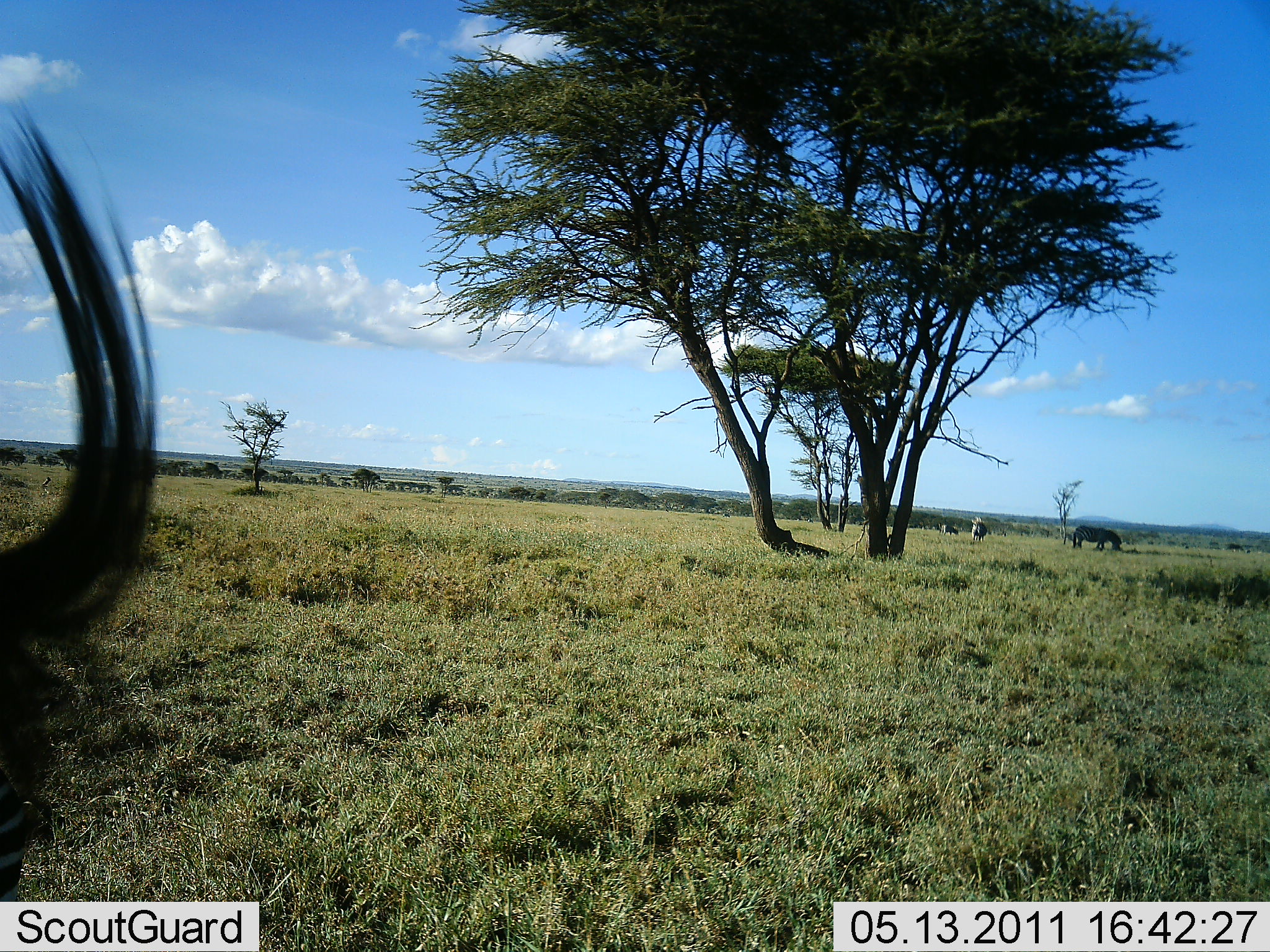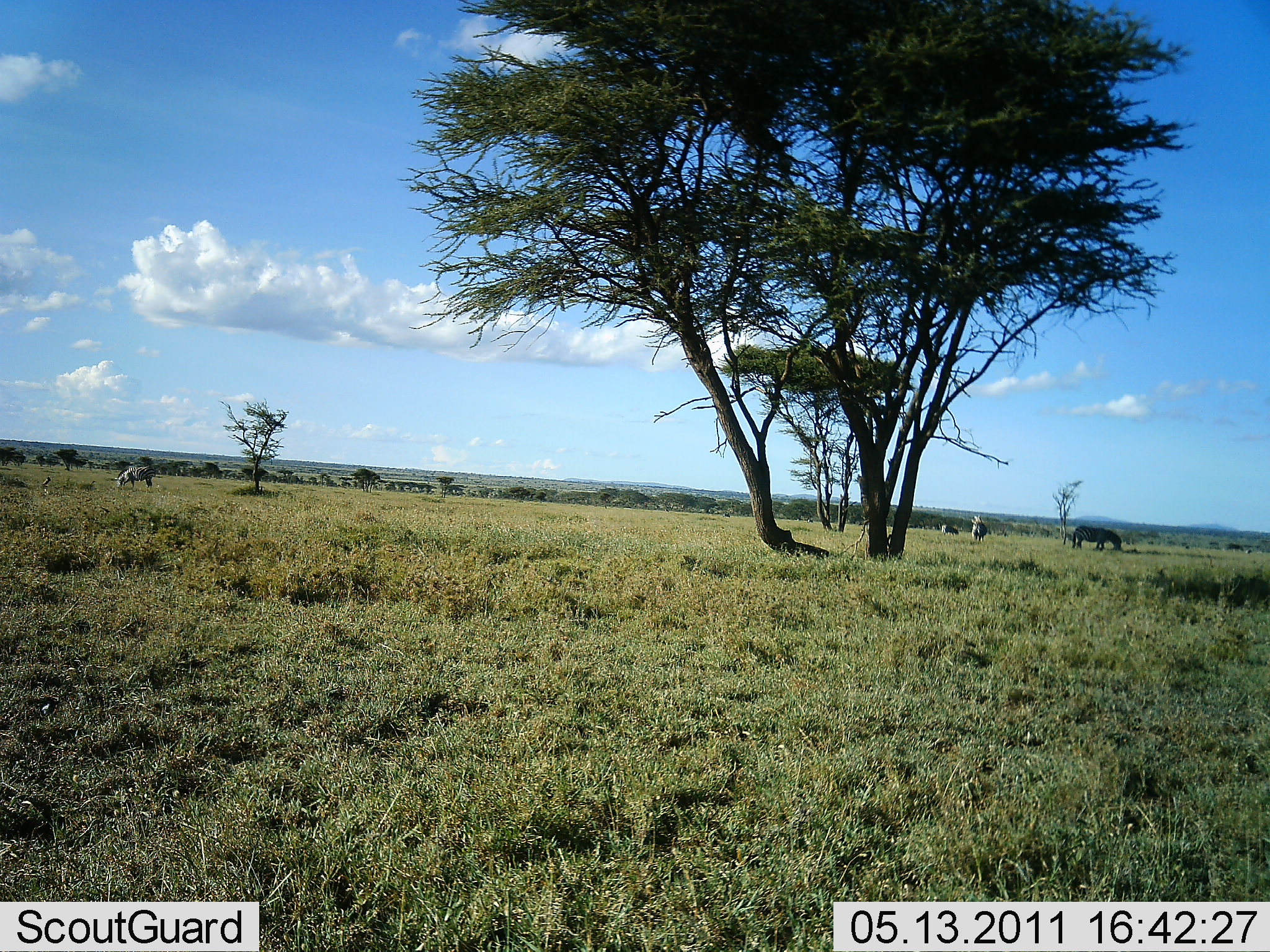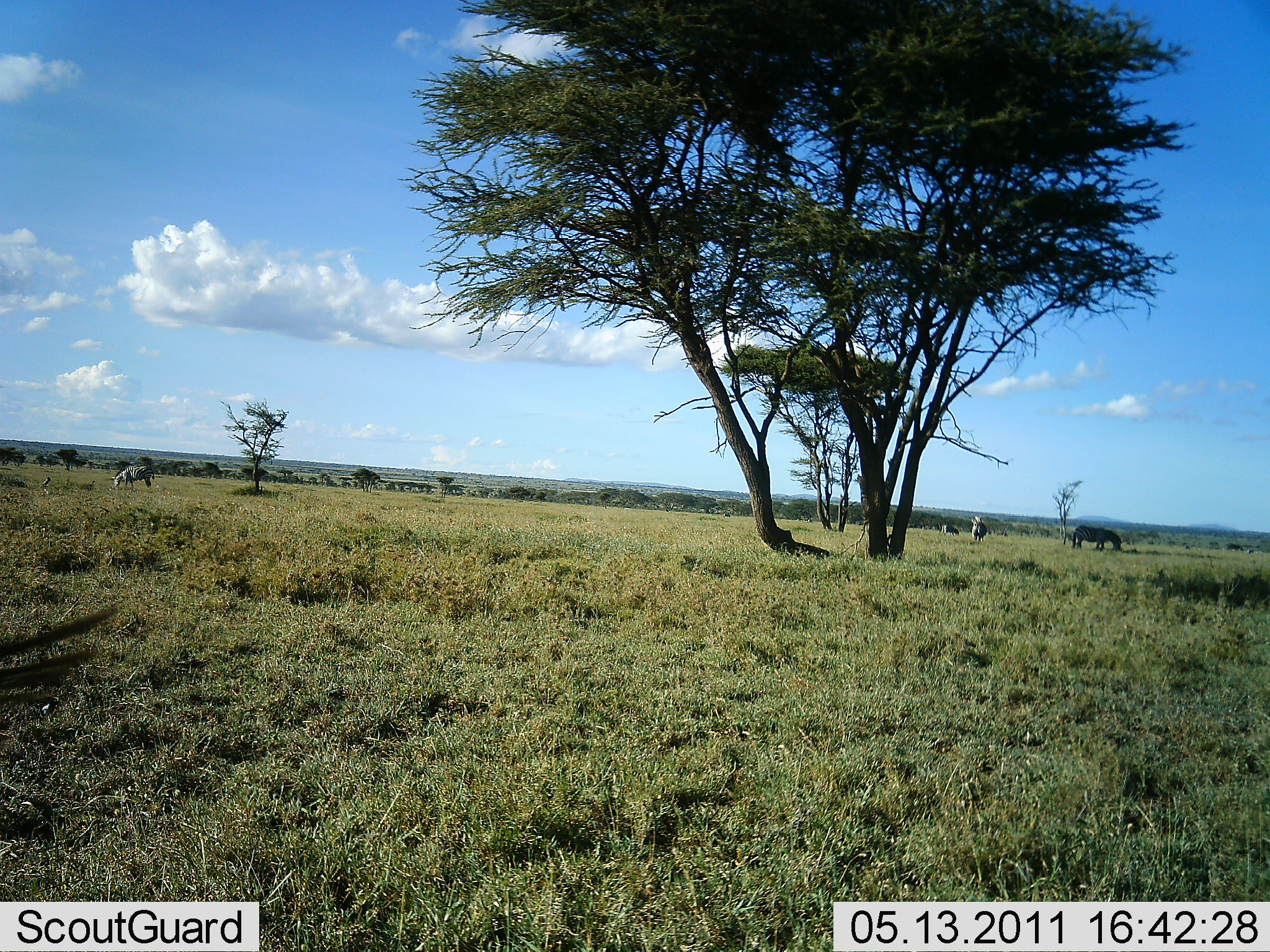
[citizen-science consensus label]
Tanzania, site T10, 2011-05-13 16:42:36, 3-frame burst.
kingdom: Animalia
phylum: Chordata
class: Mammalia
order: Perissodactyla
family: Equidae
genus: Equus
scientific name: Equus quagga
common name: plains zebra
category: zebra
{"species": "zebra (plains zebra) (Equus quagga)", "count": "4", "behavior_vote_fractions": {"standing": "40%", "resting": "0%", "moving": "0%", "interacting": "0%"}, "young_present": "0%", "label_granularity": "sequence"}